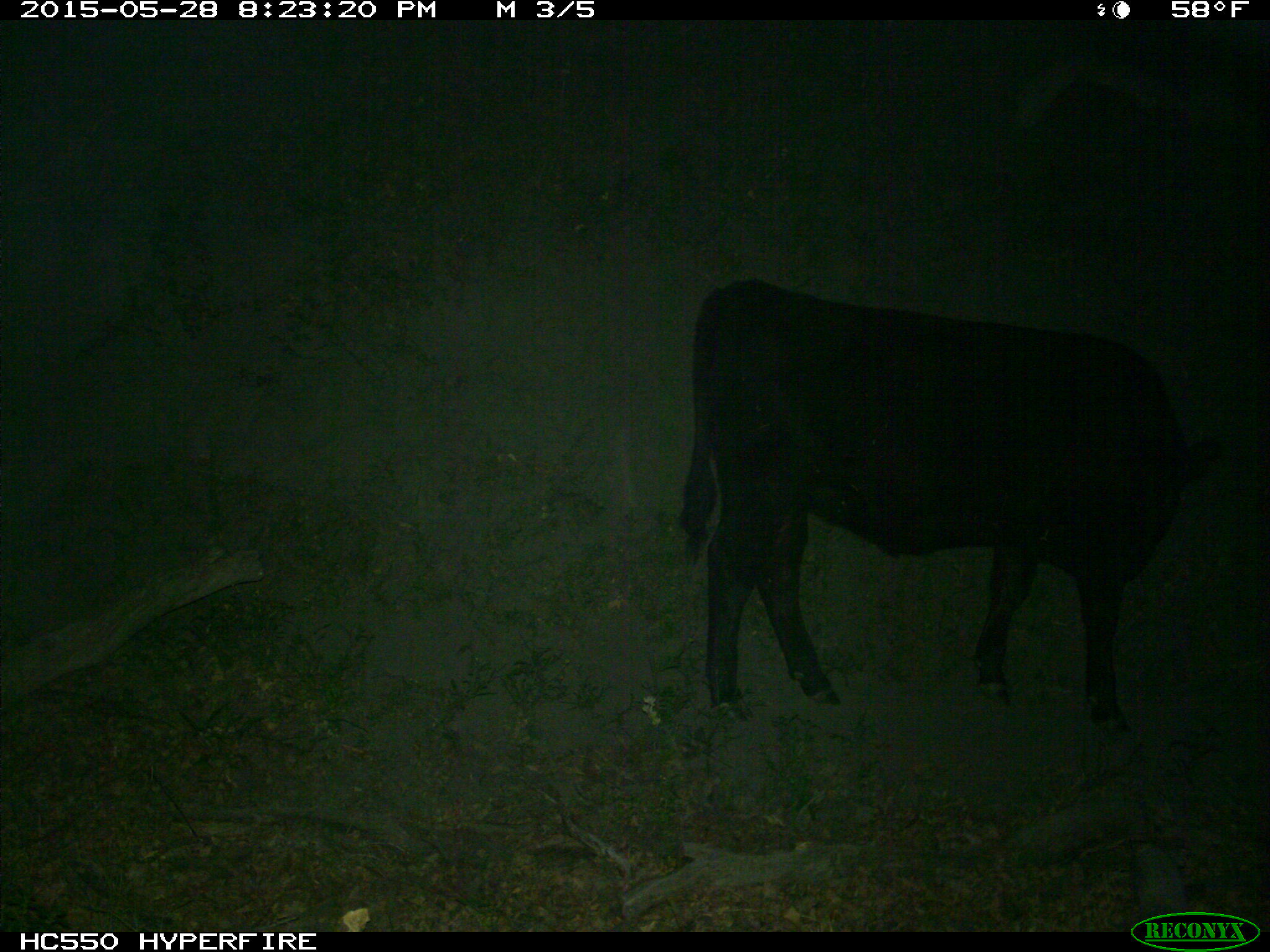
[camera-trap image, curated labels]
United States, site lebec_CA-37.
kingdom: Animalia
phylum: Chordata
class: Mammalia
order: Artiodactyla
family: Bovidae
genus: Bos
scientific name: Bos taurus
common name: domestic cow